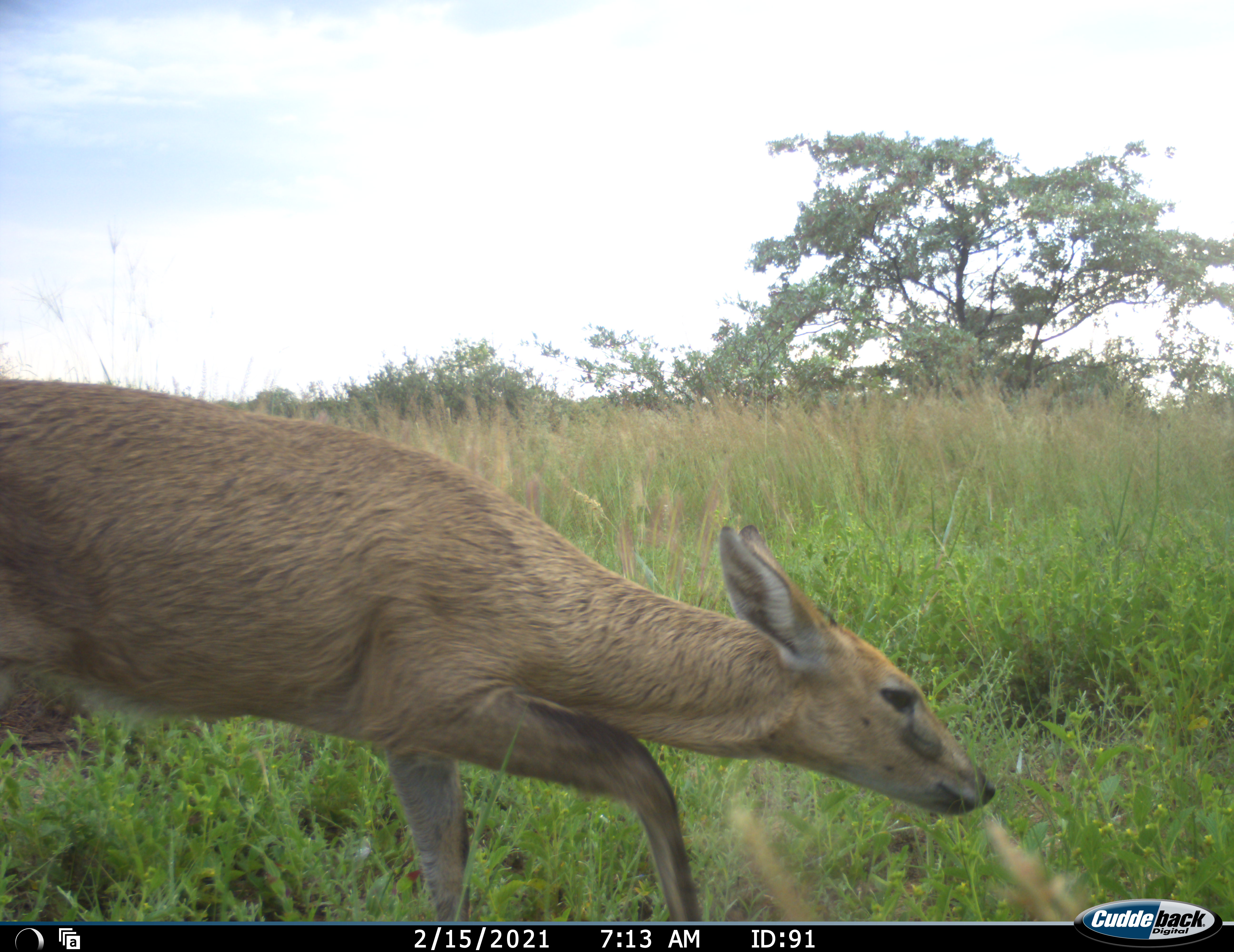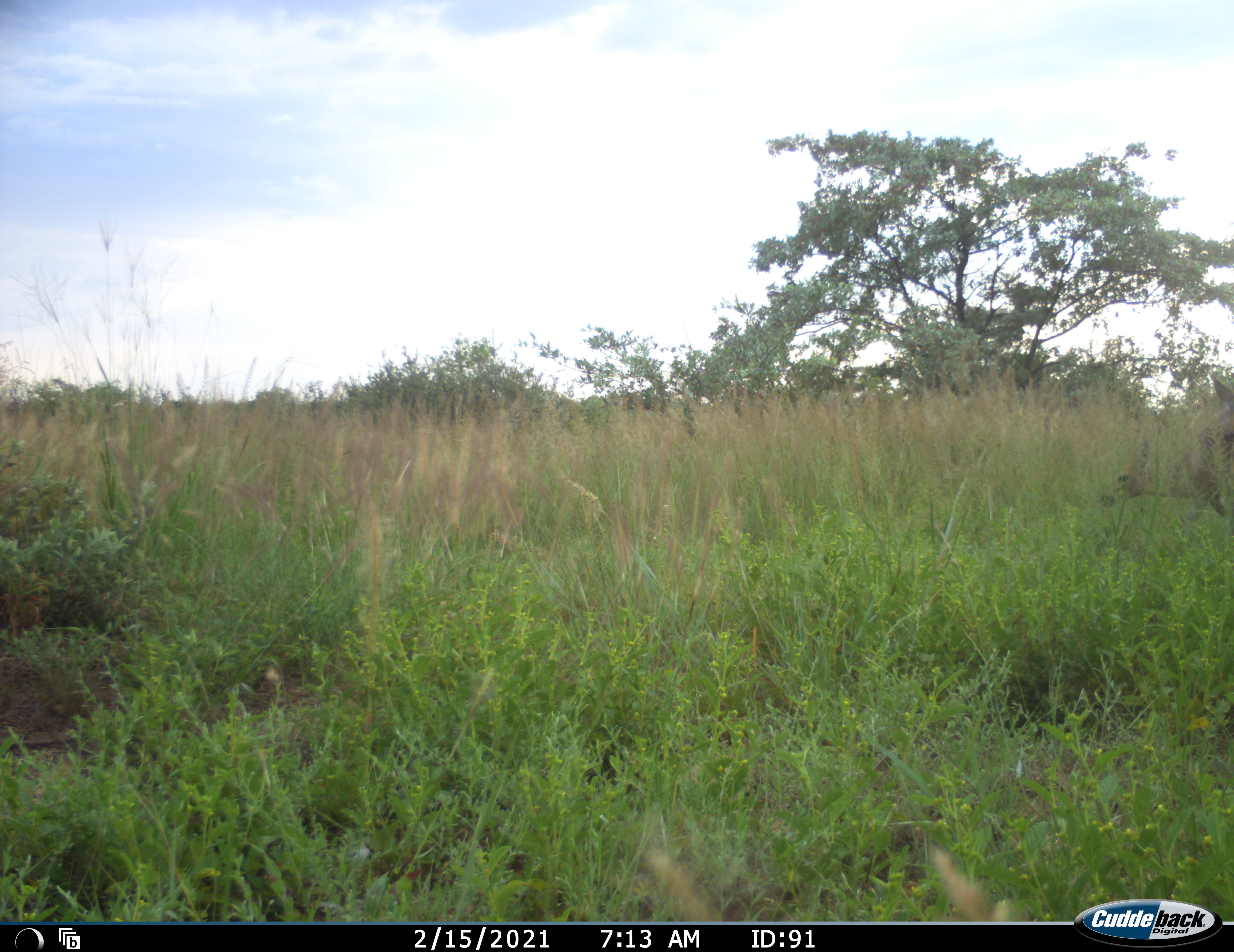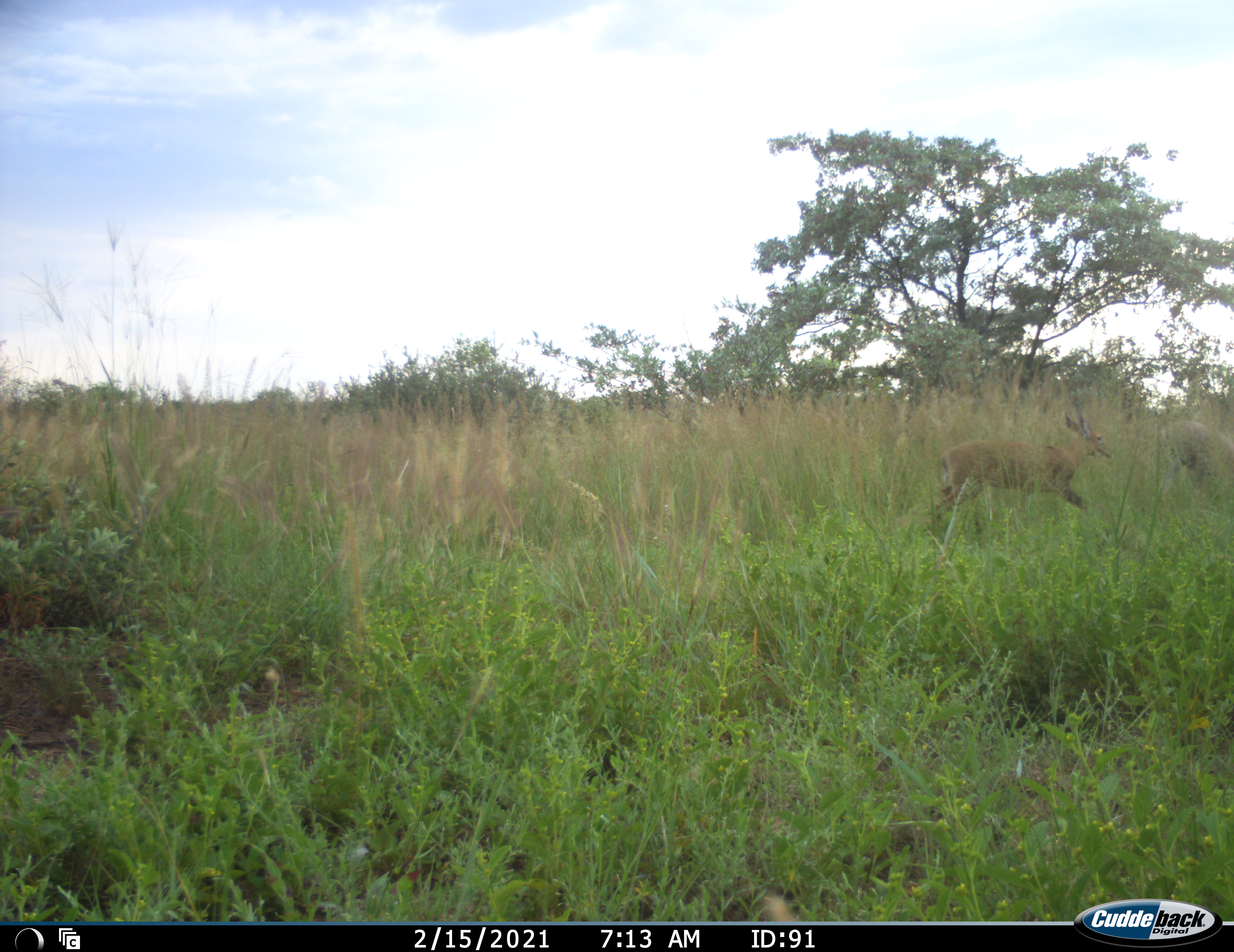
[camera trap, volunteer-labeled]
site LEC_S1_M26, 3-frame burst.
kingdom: Animalia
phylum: Chordata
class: Mammalia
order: Artiodactyla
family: Bovidae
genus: Sylvicapra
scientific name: Sylvicapra grimmia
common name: common duiker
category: duikercommongrey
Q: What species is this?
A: Duikercommongrey (common duiker) (Sylvicapra grimmia).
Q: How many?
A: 2.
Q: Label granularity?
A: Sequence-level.